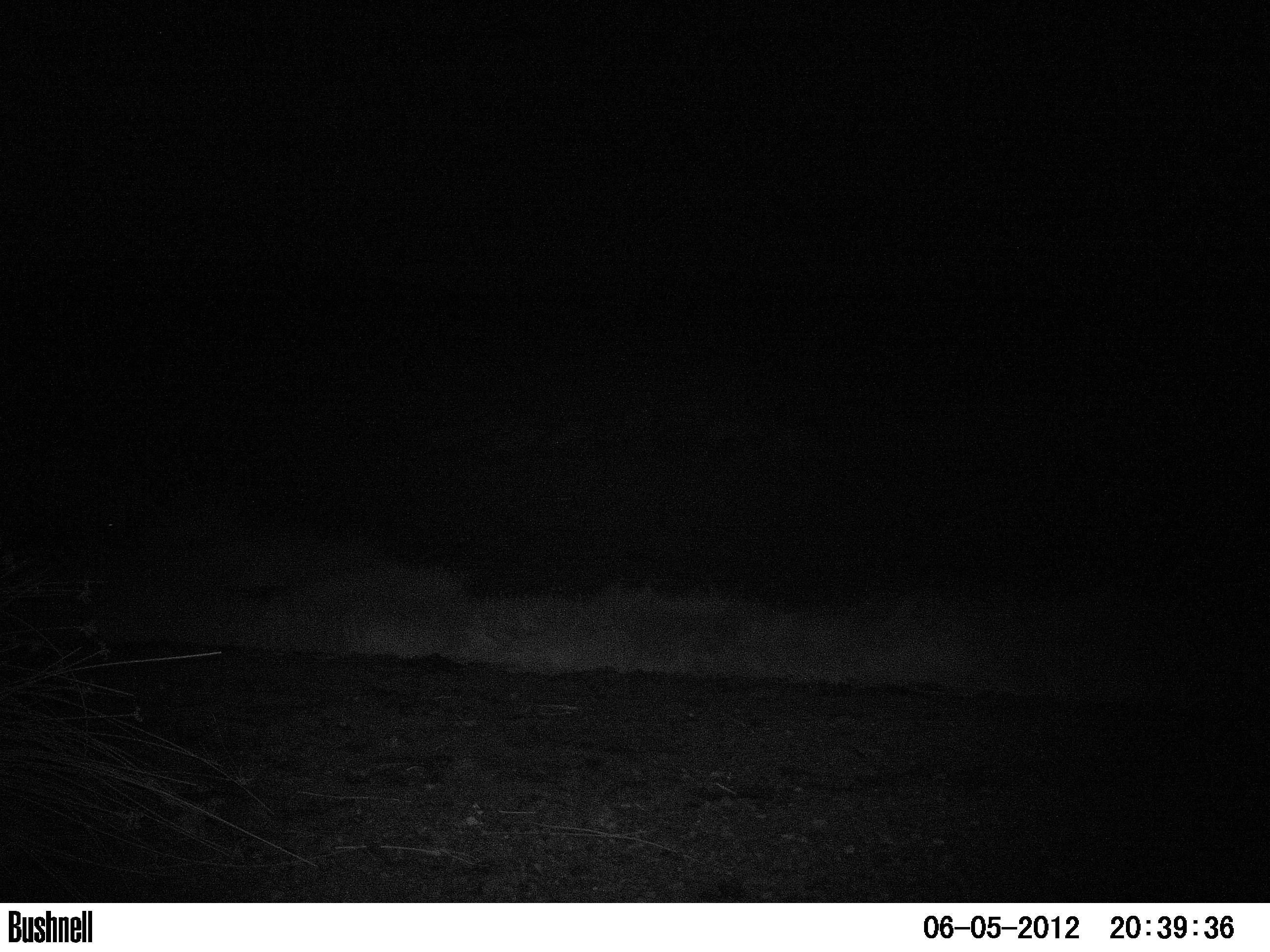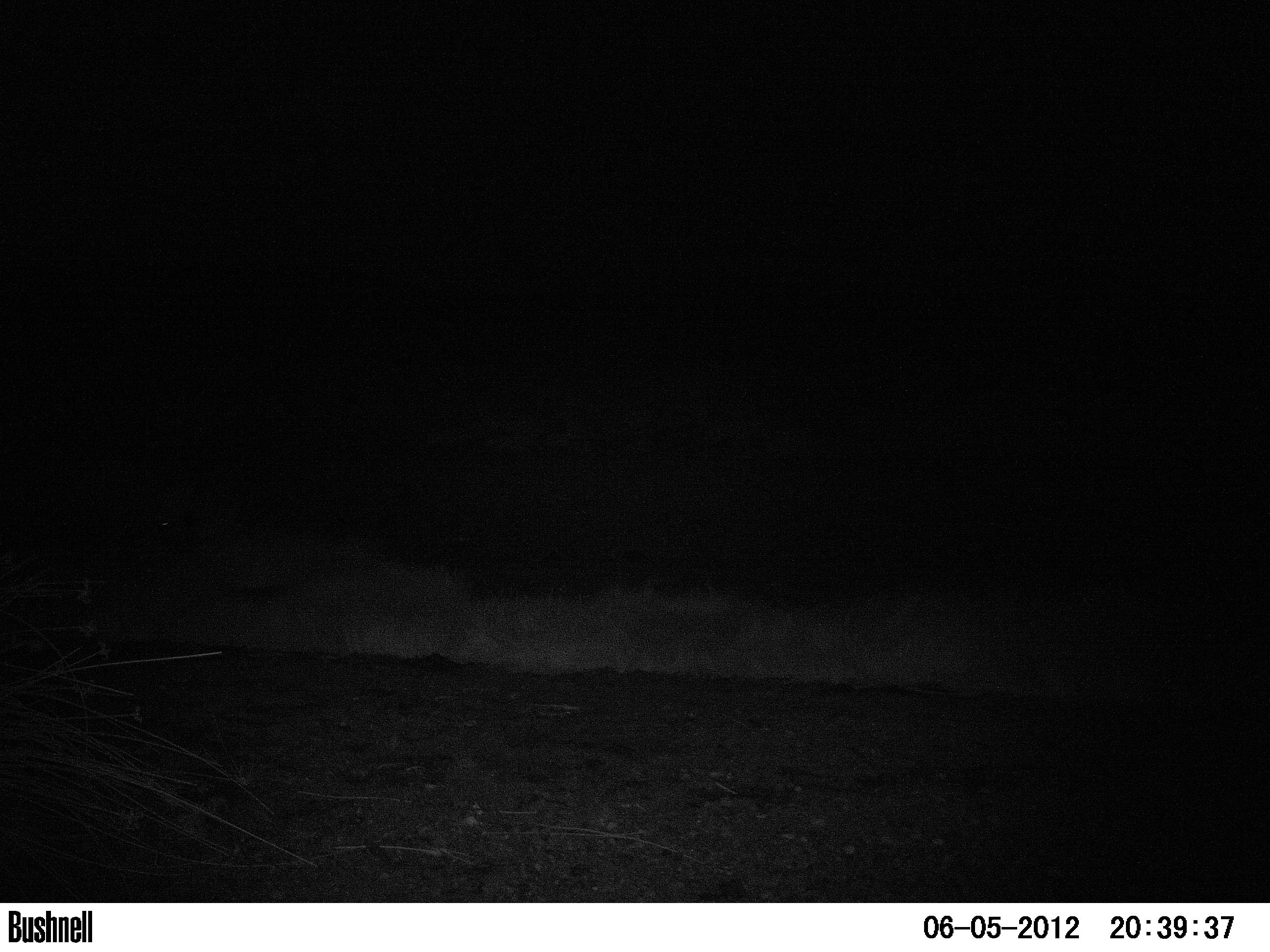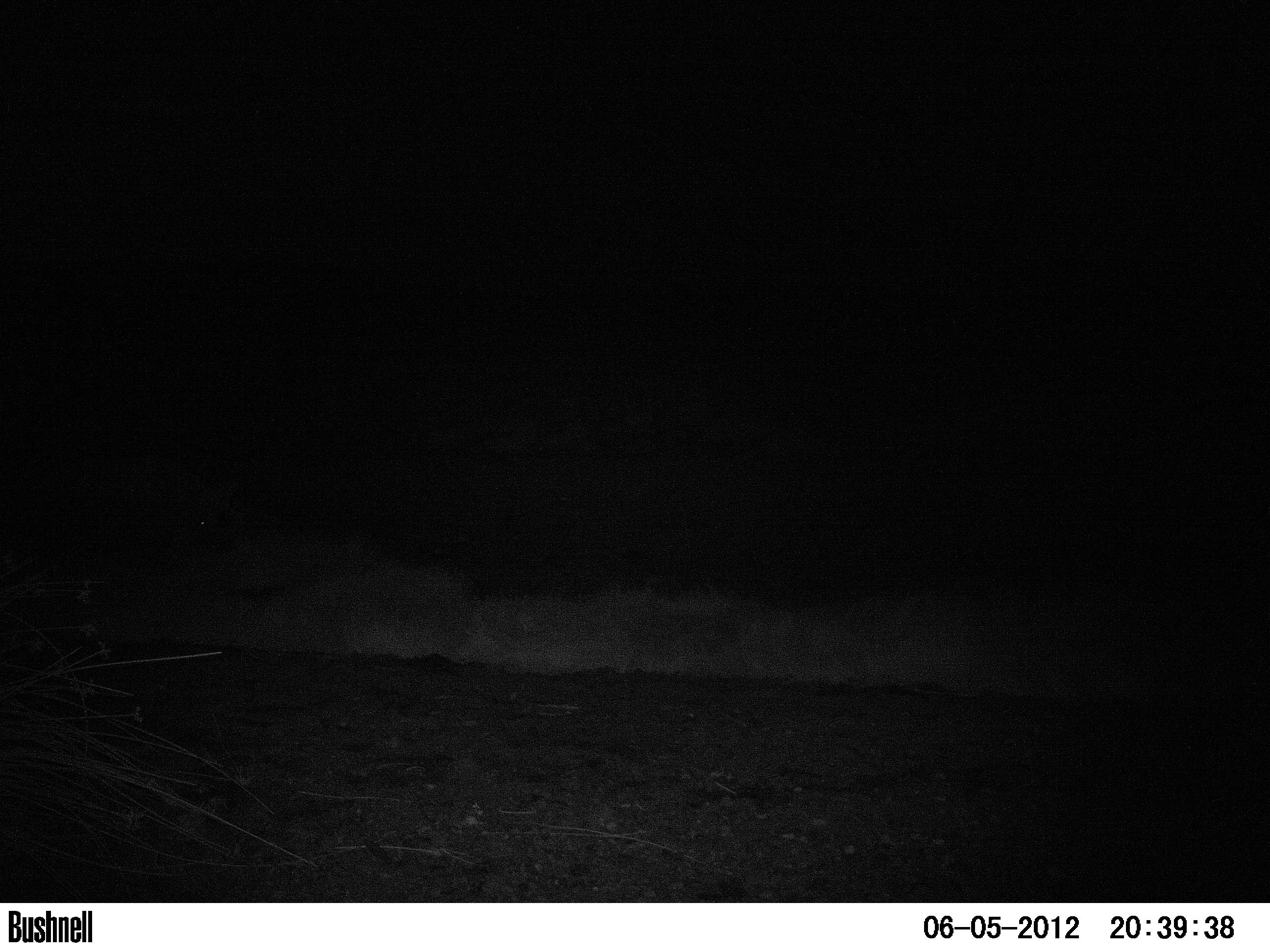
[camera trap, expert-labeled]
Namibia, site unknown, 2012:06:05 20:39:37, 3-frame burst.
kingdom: Animalia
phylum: Chordata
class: Mammalia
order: Perissodactyla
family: Rhinocerotidae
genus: Diceros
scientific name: Diceros bicornis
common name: black rhinoceros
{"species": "Diceros bicornis (black rhinoceros)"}